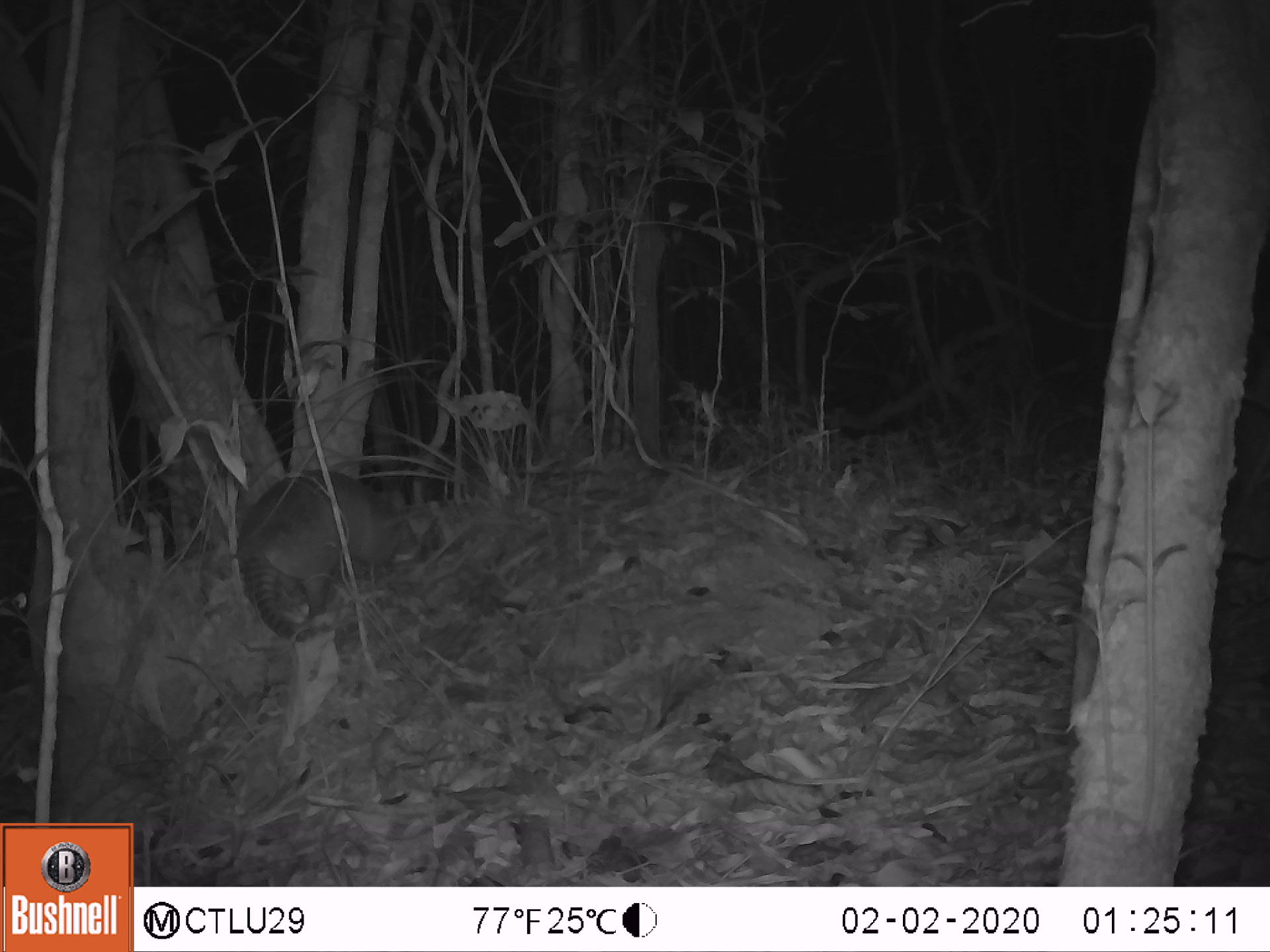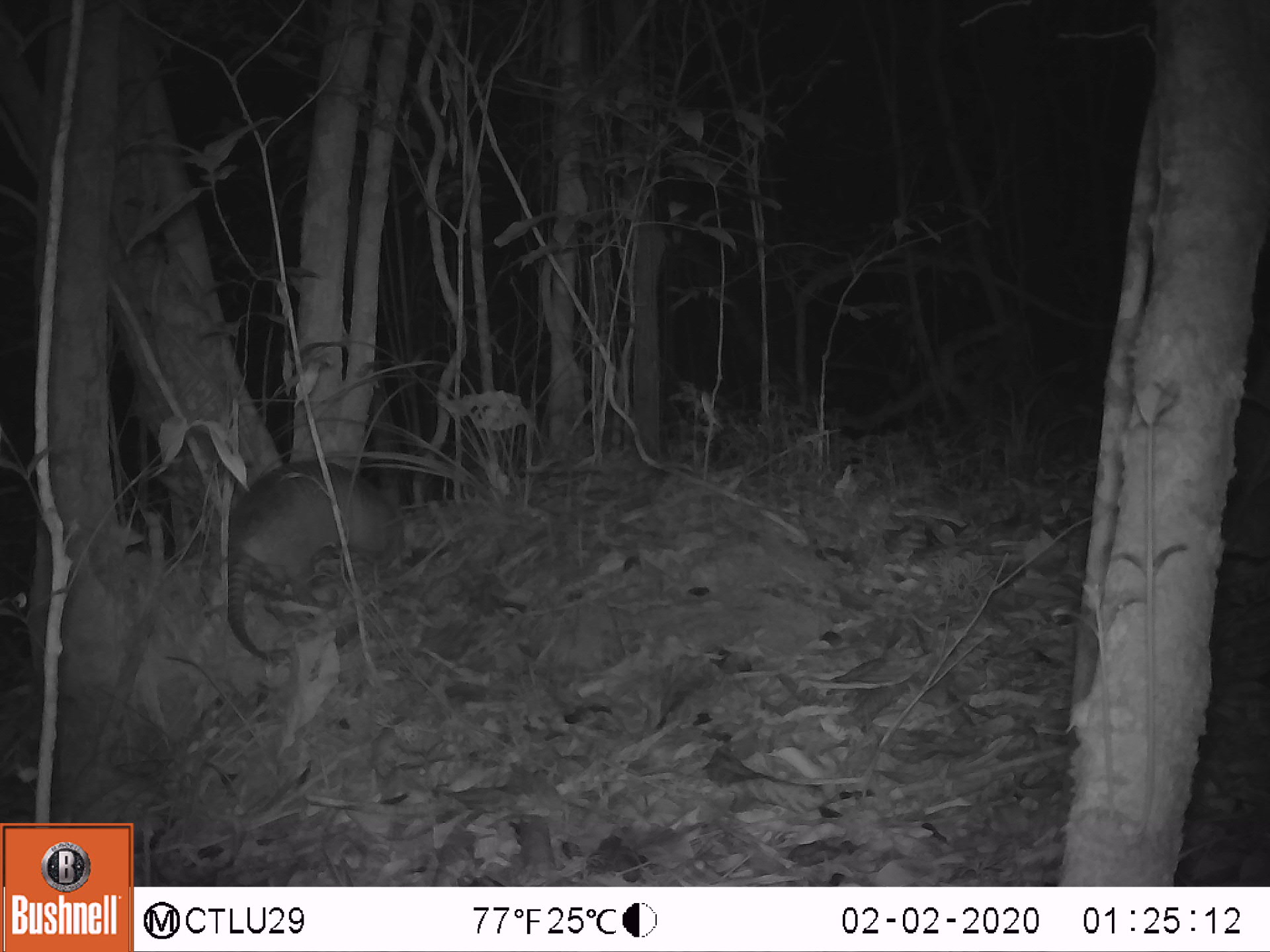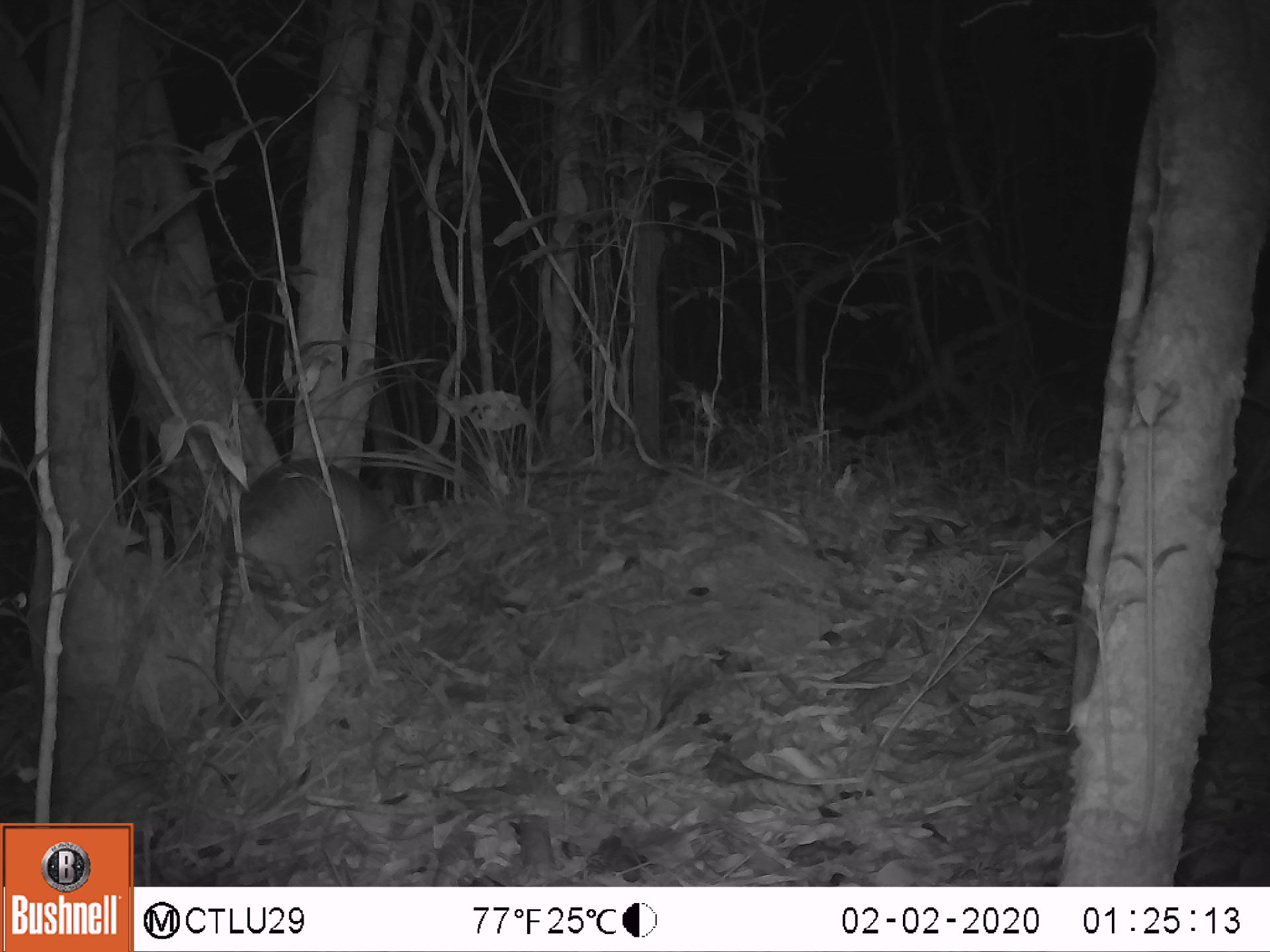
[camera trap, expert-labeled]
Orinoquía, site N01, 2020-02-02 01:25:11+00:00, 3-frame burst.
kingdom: Animalia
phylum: Chordata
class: Mammalia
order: Cingulata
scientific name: Cingulata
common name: armadillo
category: unknown armadillo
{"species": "unknown armadillo (armadillo) (Cingulata)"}